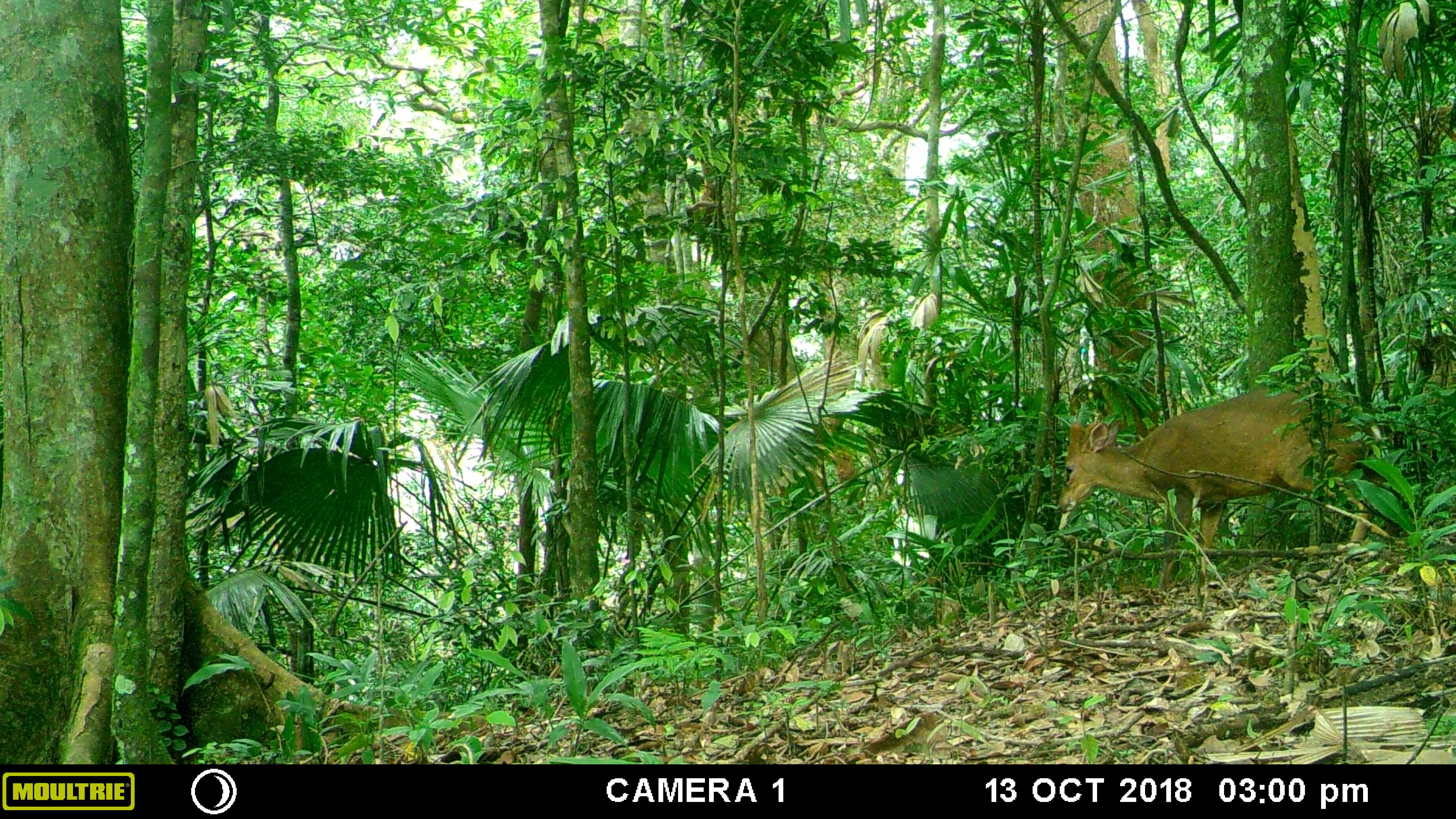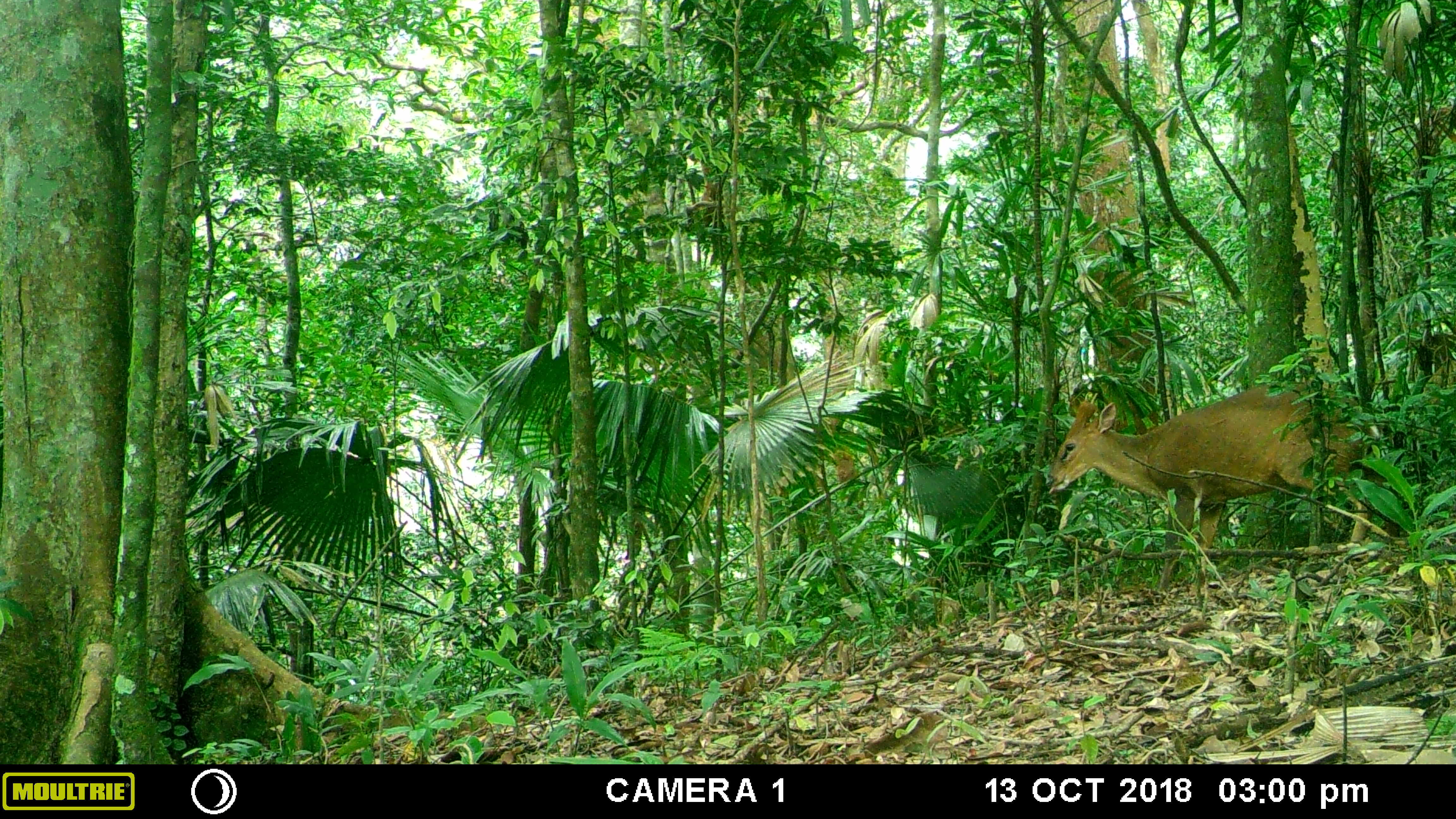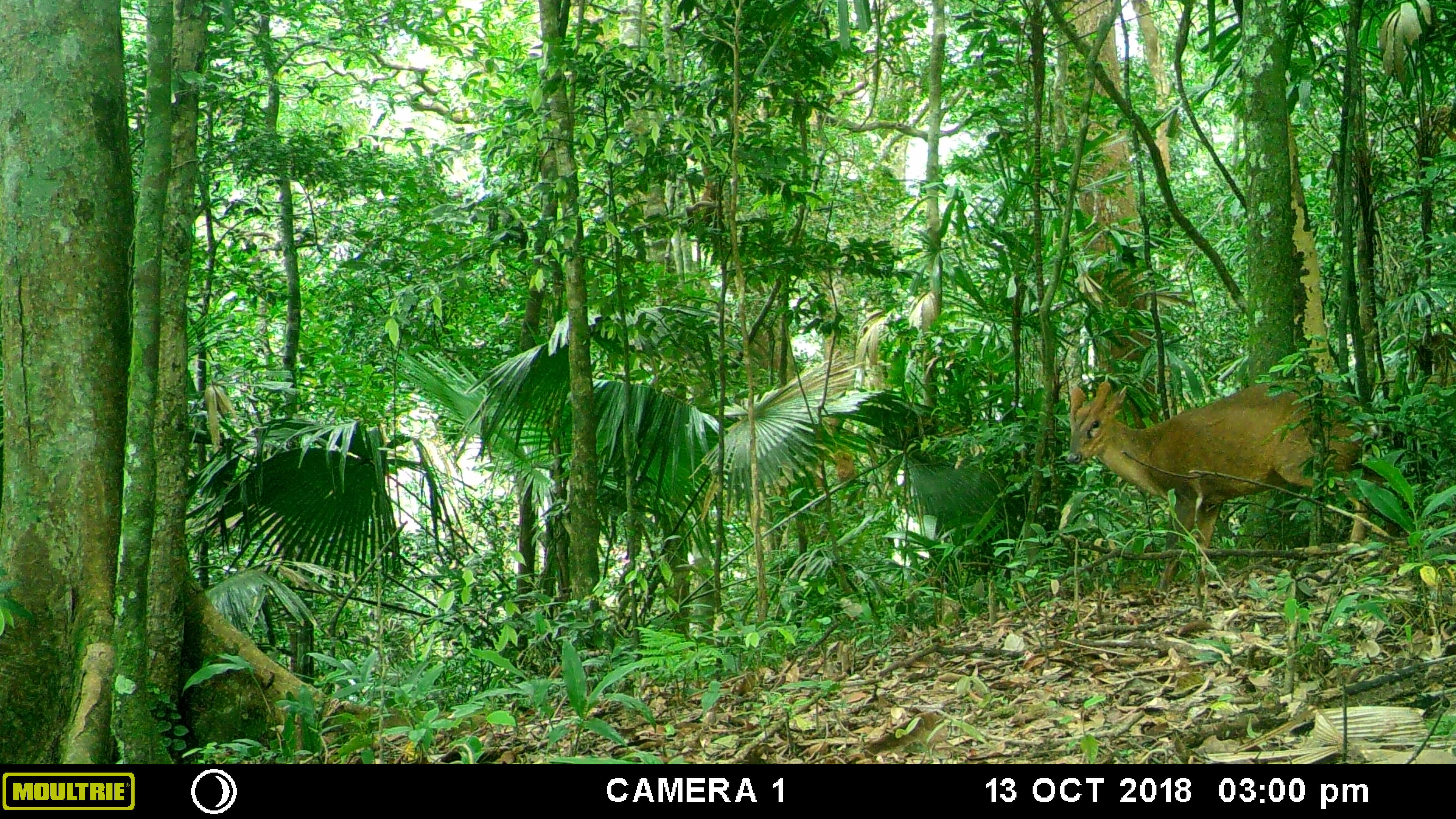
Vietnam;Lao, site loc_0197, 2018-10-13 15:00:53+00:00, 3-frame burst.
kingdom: Animalia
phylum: Chordata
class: Mammalia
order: Artiodactyla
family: Cervidae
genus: Muntiacus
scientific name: Muntiacus vuquangensis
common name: large-antlered muntjac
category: large antlered muntjac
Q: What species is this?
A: Large antlered muntjac (large-antlered muntjac) (Muntiacus vuquangensis).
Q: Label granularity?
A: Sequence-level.